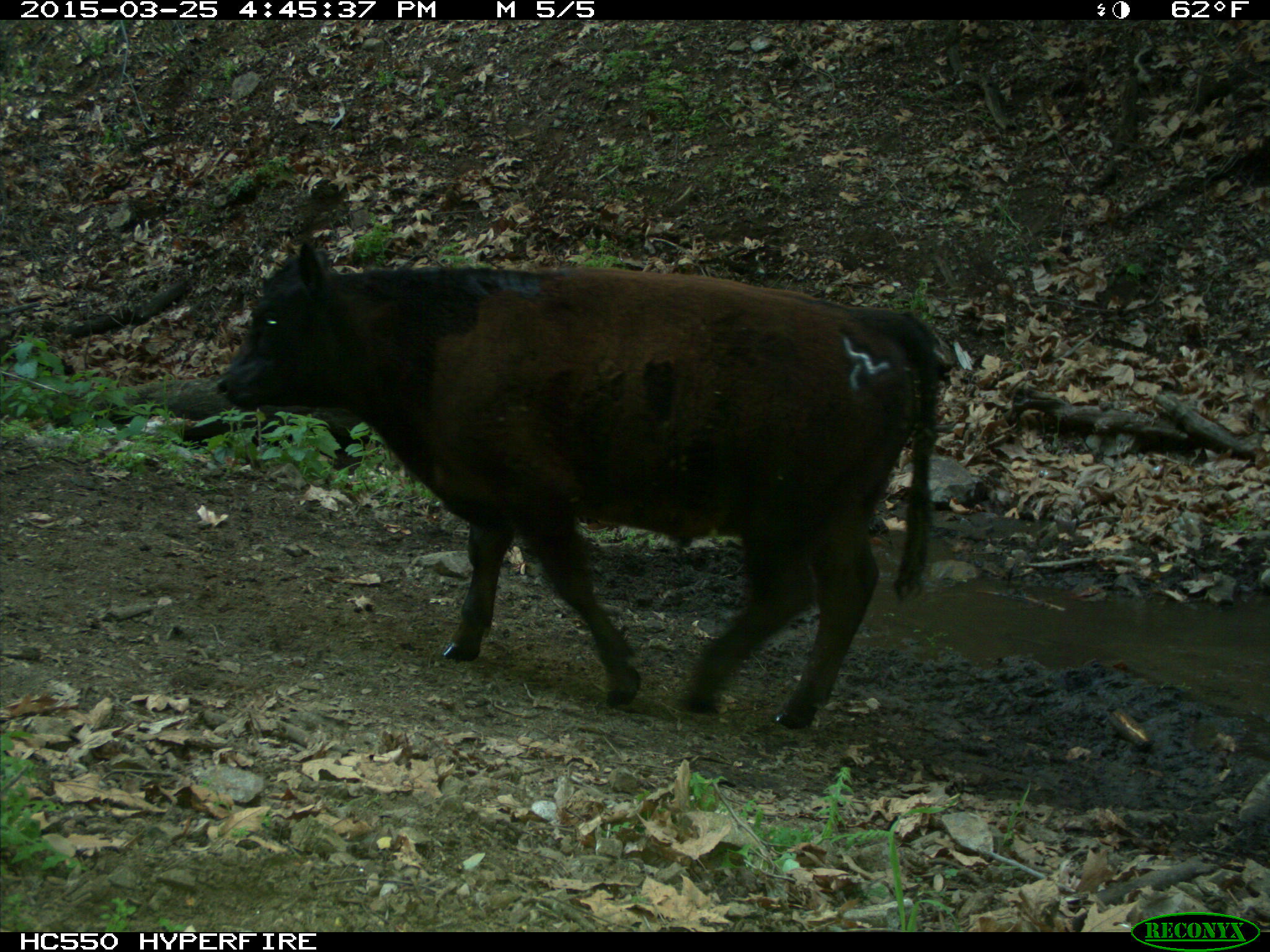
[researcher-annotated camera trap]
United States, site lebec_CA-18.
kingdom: Animalia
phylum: Chordata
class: Mammalia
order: Artiodactyla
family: Bovidae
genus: Bos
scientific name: Bos taurus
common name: domestic cow